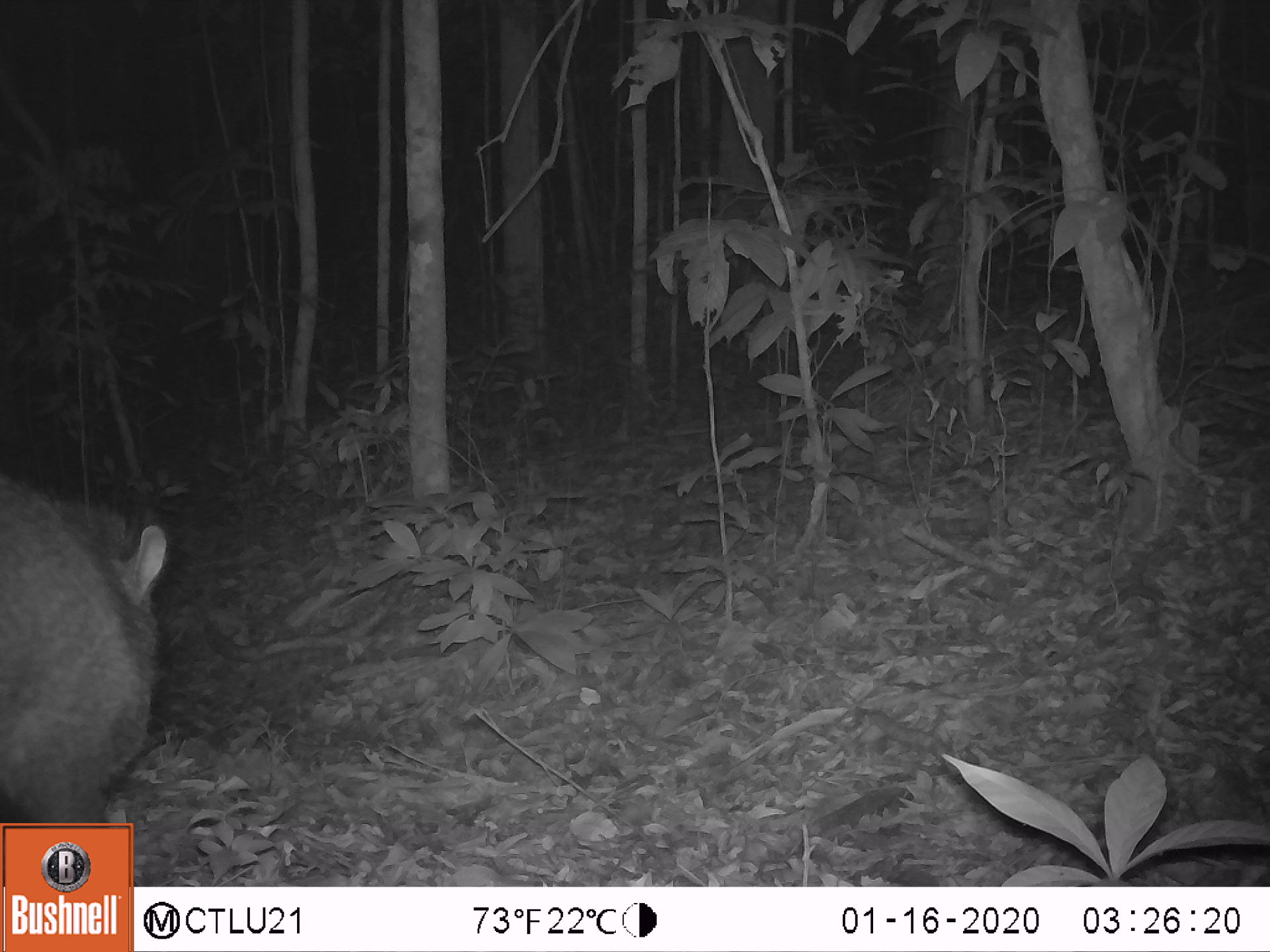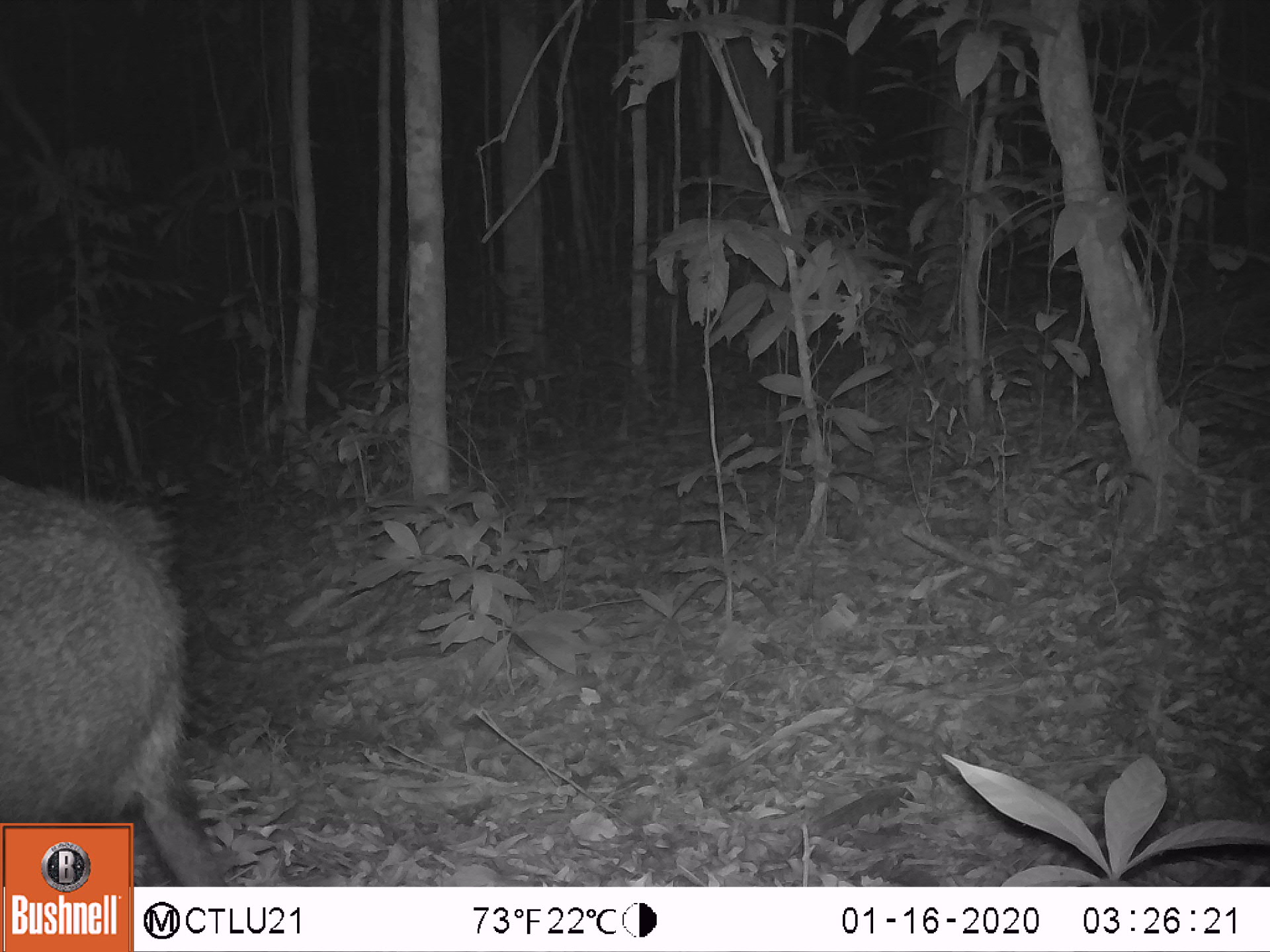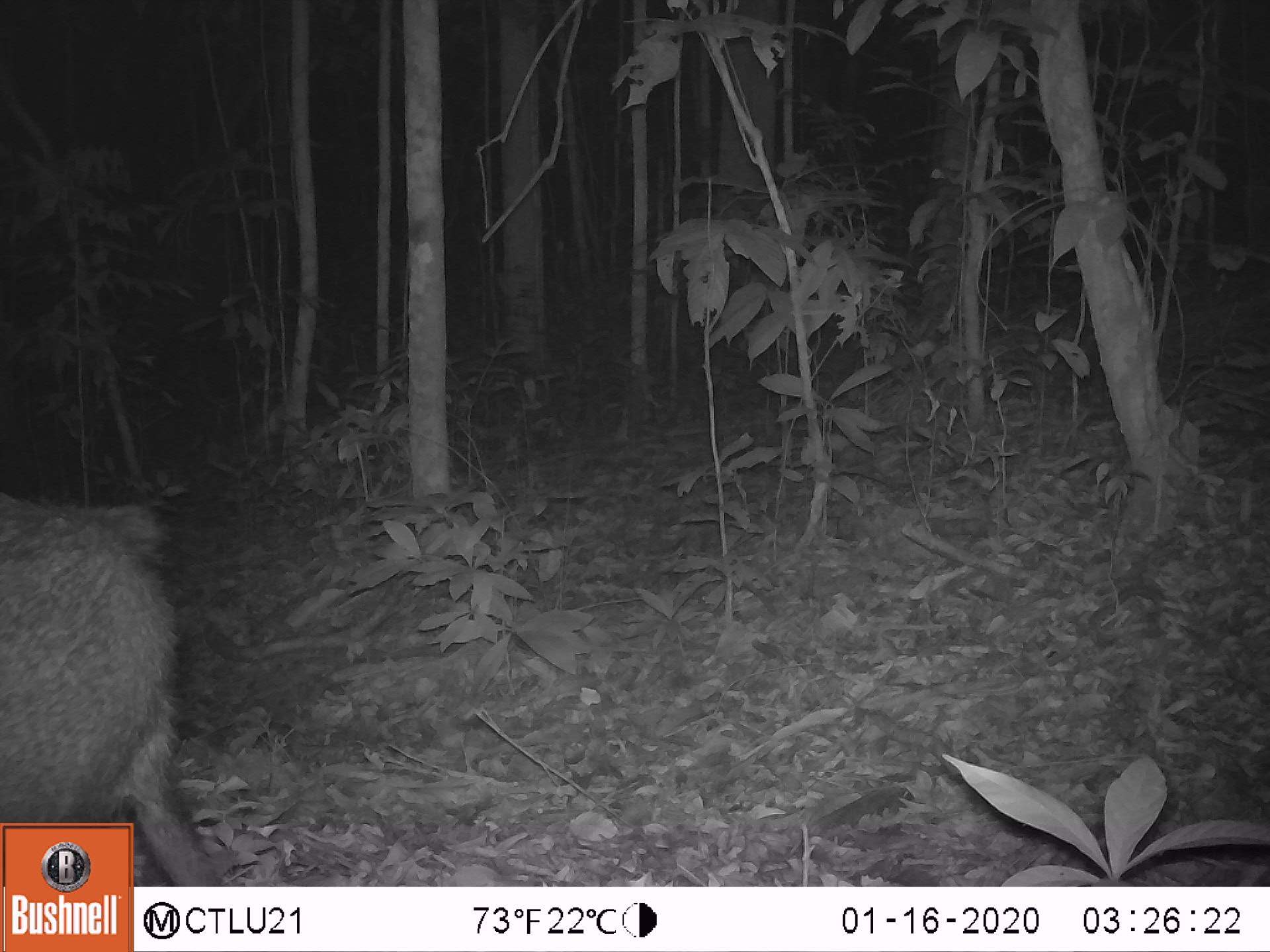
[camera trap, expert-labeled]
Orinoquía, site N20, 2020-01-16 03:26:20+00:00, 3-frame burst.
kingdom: Animalia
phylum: Chordata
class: Mammalia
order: Artiodactyla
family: Tayassuidae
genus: Pecari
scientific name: Pecari tajacu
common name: collared peccary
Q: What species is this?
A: Collared peccary (Pecari tajacu).